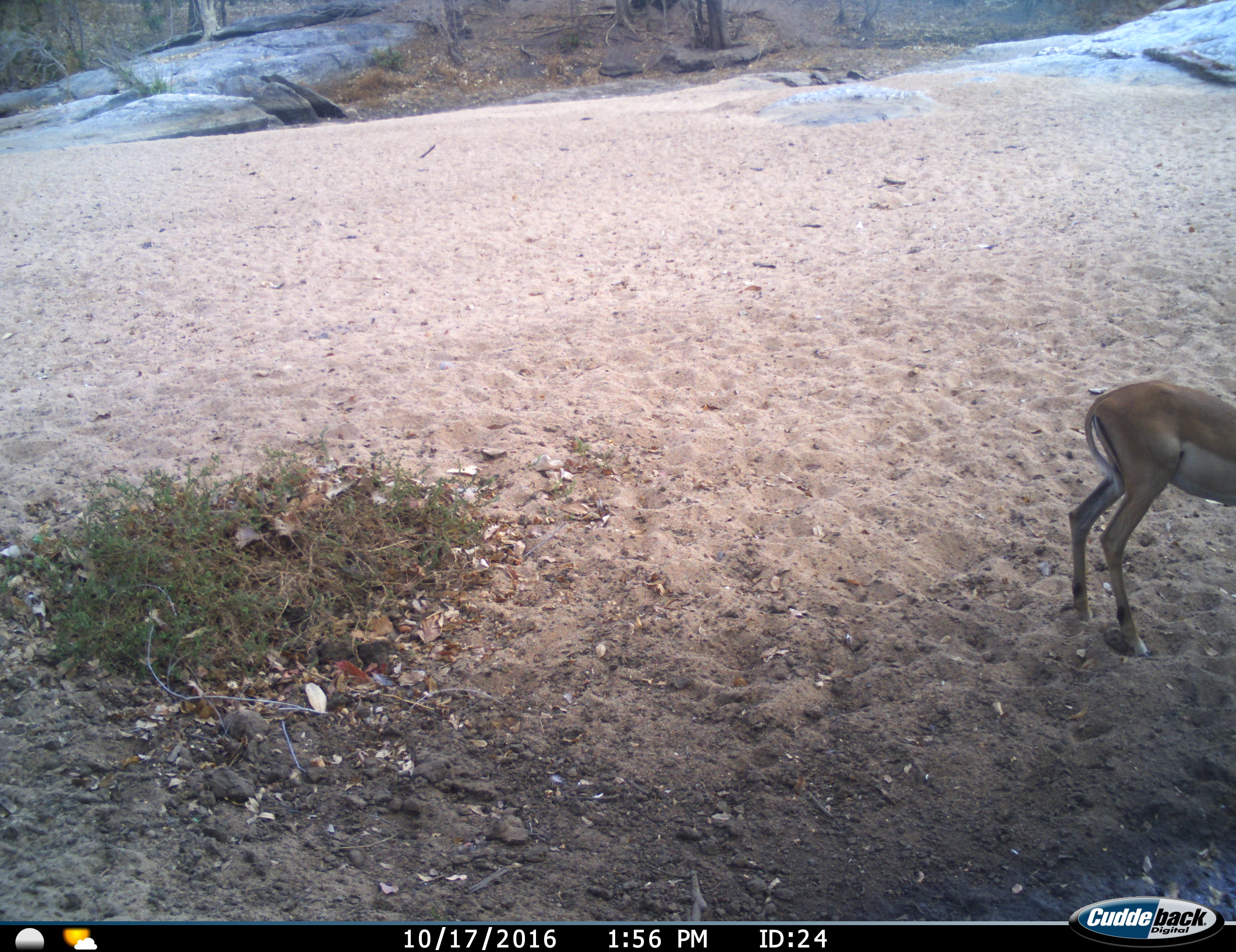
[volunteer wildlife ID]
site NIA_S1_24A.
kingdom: Animalia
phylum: Chordata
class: Mammalia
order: Artiodactyla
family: Bovidae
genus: Aepyceros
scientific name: Aepyceros melampus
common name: impala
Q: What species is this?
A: Impala (Aepyceros melampus).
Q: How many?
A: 1.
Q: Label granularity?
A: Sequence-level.